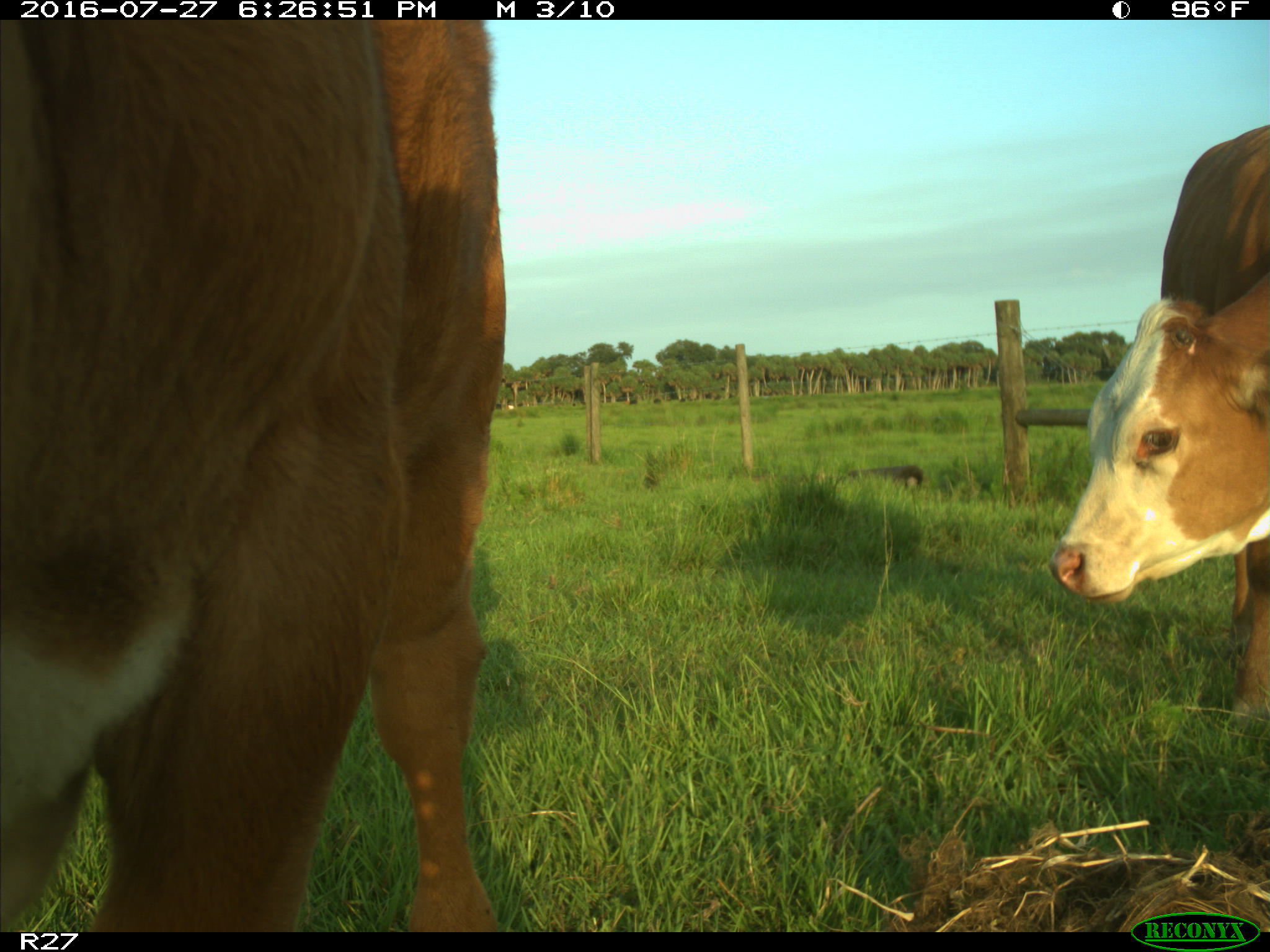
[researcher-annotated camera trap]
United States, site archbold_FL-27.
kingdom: Animalia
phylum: Chordata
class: Mammalia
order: Artiodactyla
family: Bovidae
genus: Bos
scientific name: Bos taurus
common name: domestic cow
Bos taurus (domestic cow).